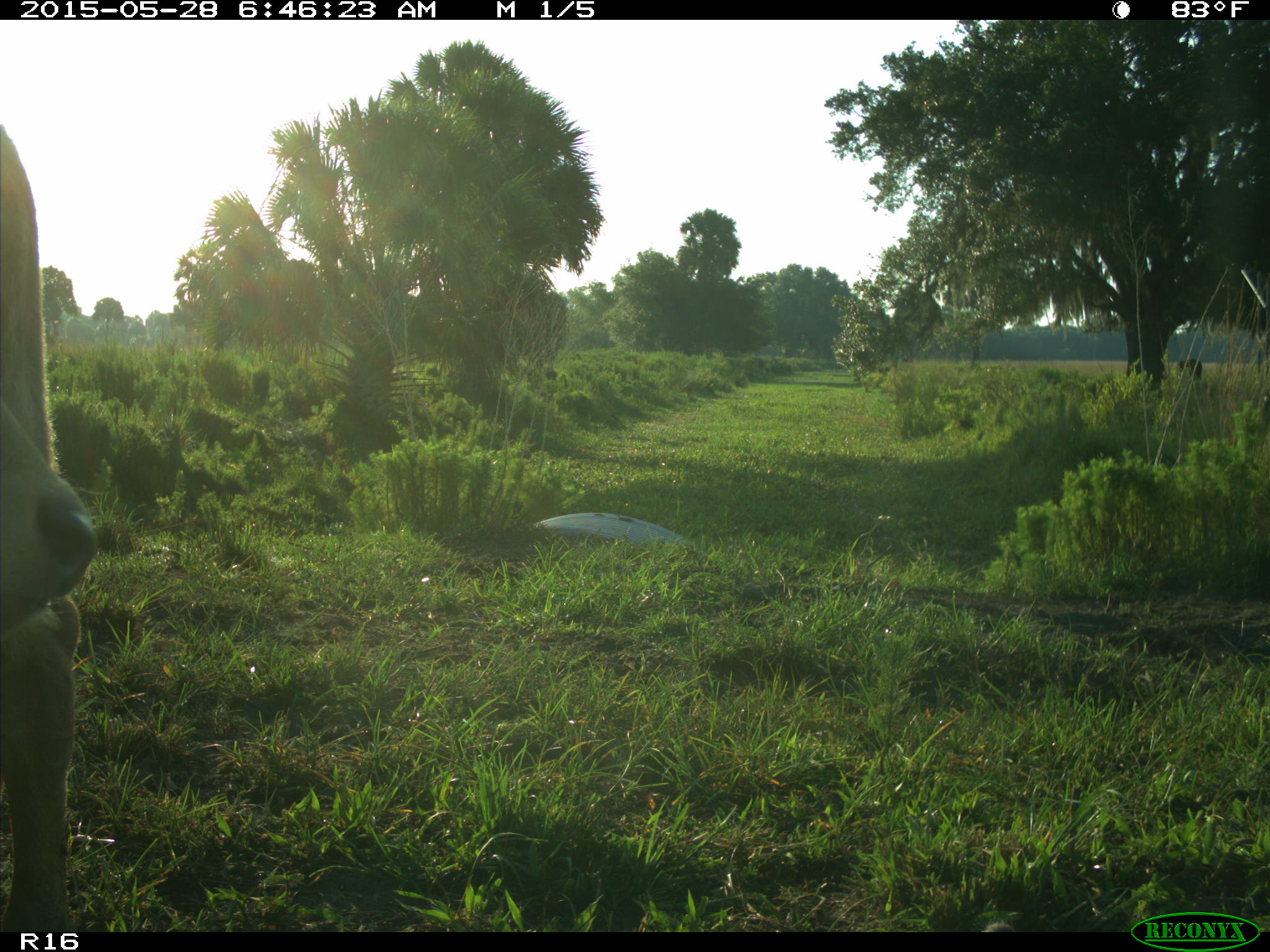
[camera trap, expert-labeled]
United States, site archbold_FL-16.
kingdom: Animalia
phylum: Chordata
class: Mammalia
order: Artiodactyla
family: Bovidae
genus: Bos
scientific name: Bos taurus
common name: domestic cow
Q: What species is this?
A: Bos taurus (domestic cow).